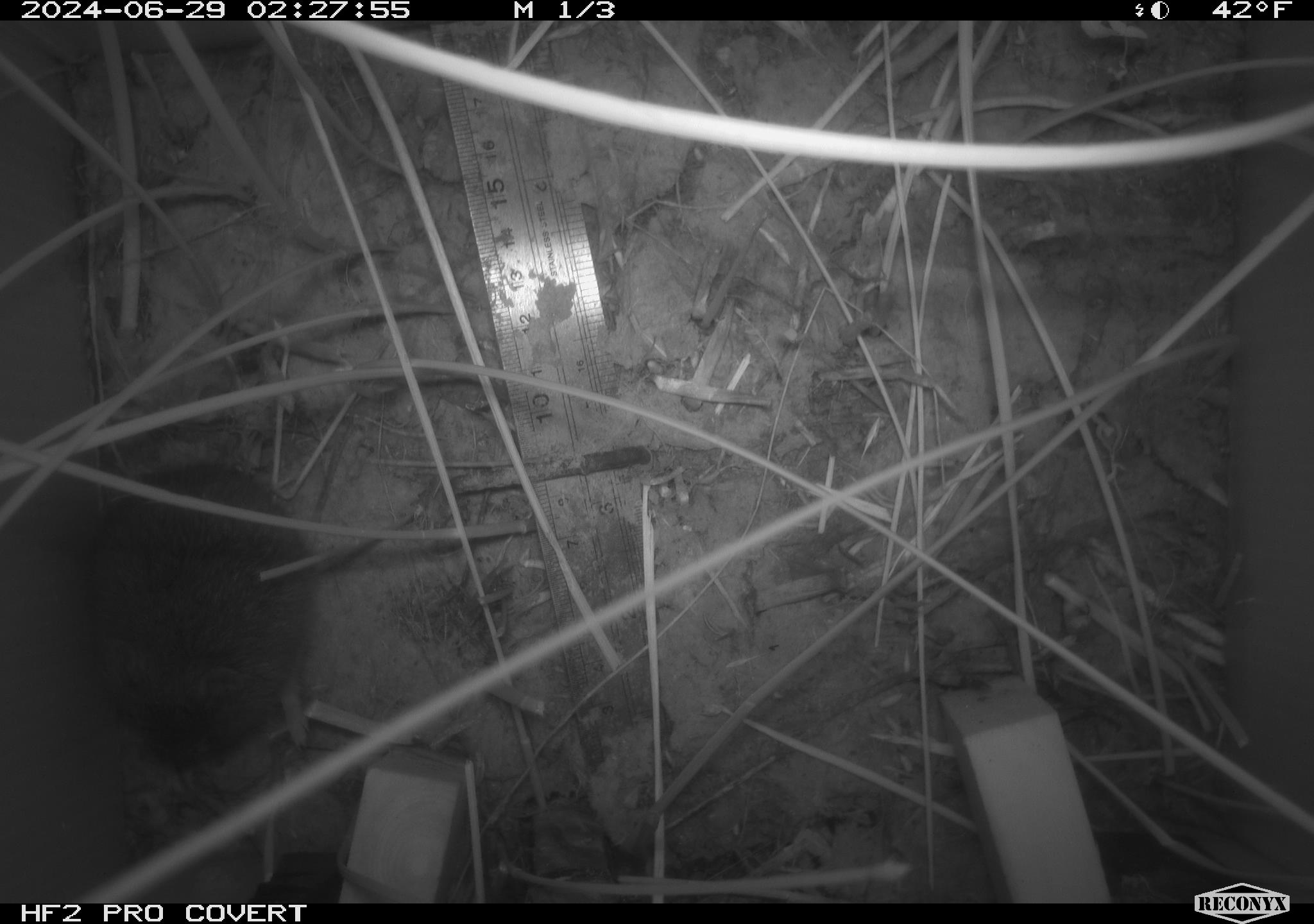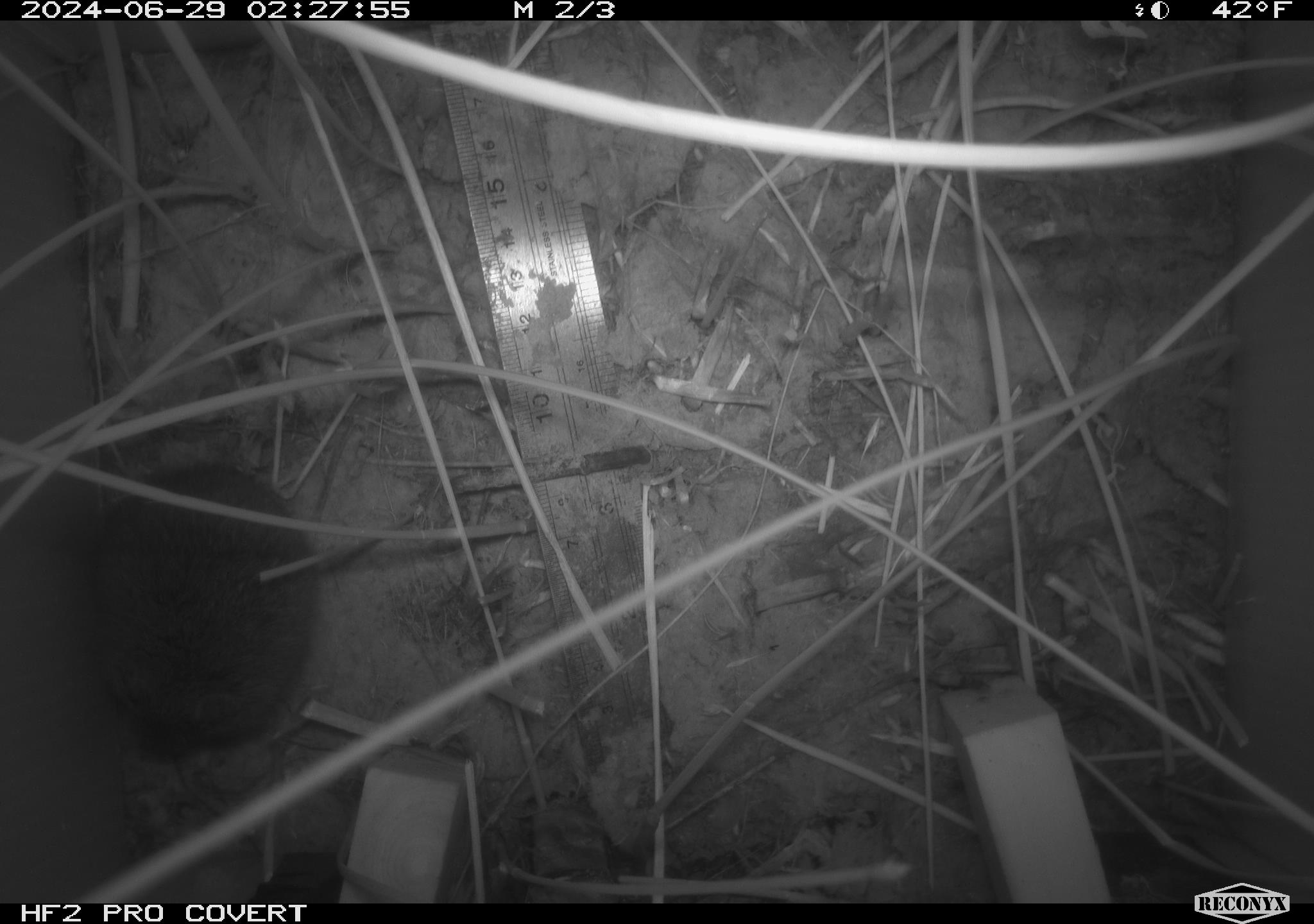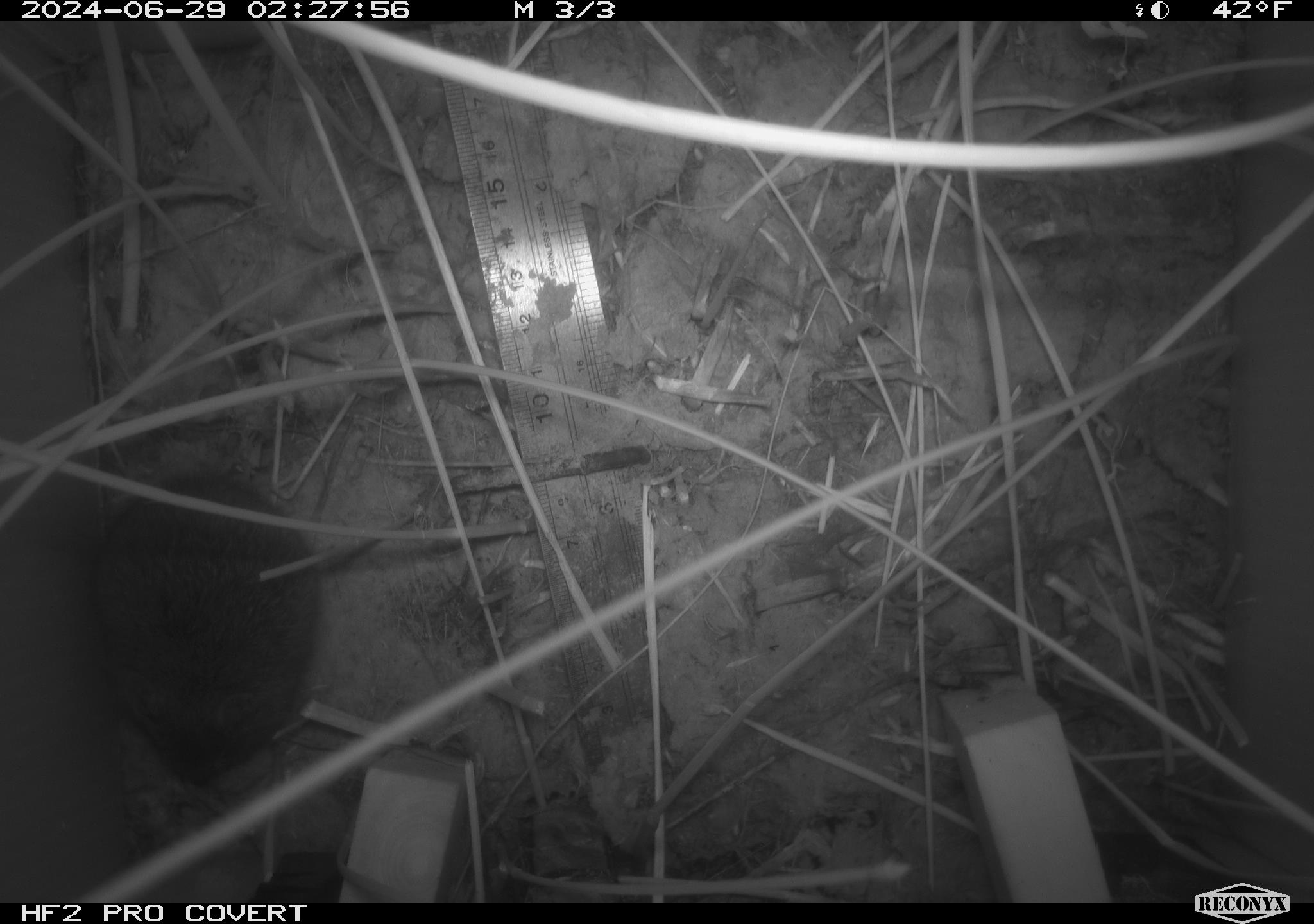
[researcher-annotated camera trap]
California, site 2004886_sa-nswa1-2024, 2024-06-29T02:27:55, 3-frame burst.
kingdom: Animalia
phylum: Chordata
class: Mammalia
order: Rodentia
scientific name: Rodentia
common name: rodent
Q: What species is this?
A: Rodent (Rodentia).